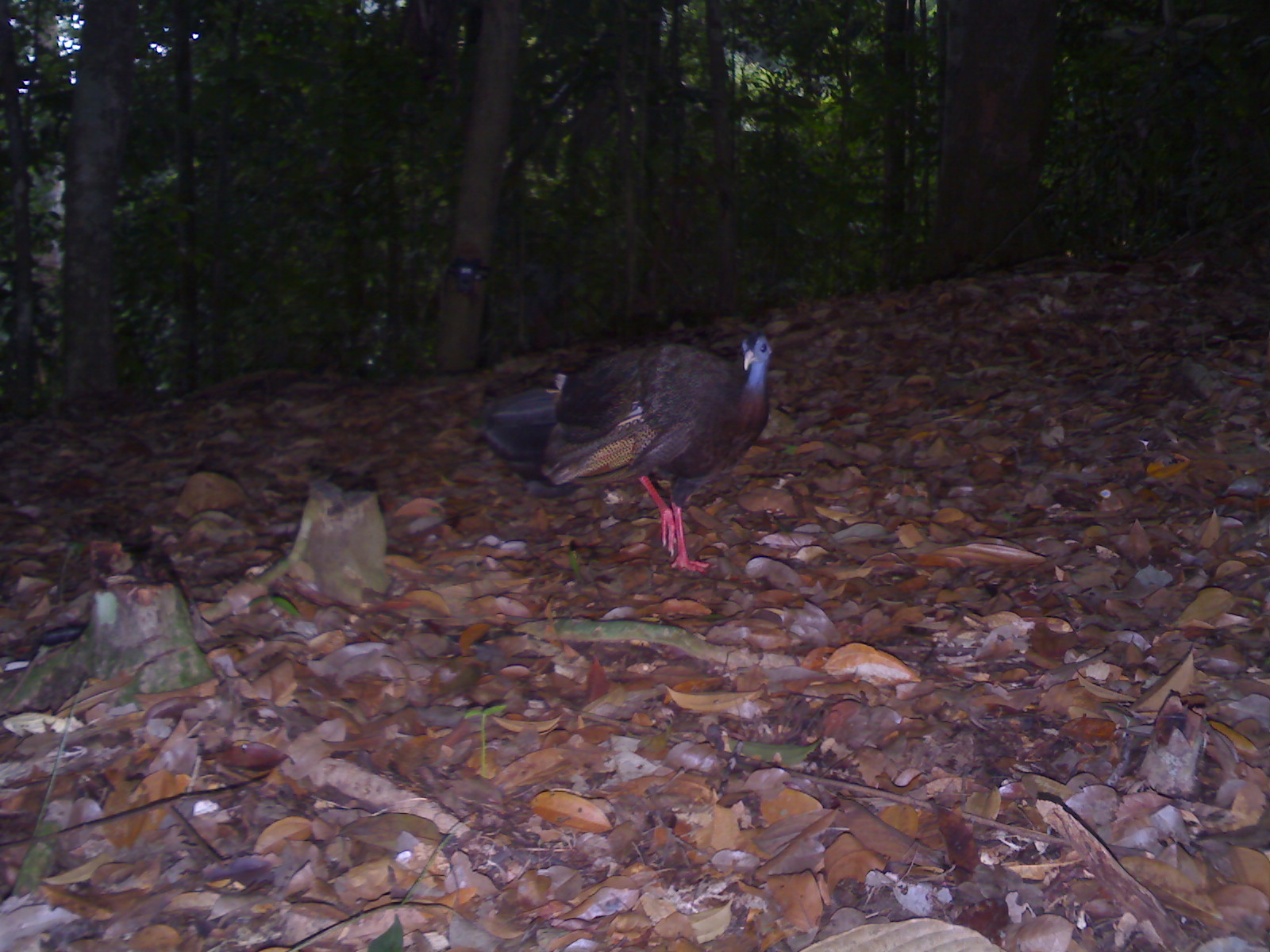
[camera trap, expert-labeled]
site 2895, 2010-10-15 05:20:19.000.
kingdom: Animalia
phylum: Chordata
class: Aves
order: Galliformes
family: Phasianidae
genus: Argusianus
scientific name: Argusianus argus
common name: great argus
Argusianus argus (great argus), count 1.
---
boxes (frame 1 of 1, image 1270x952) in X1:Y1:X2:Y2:
argusianus argus: 482:330:774:573